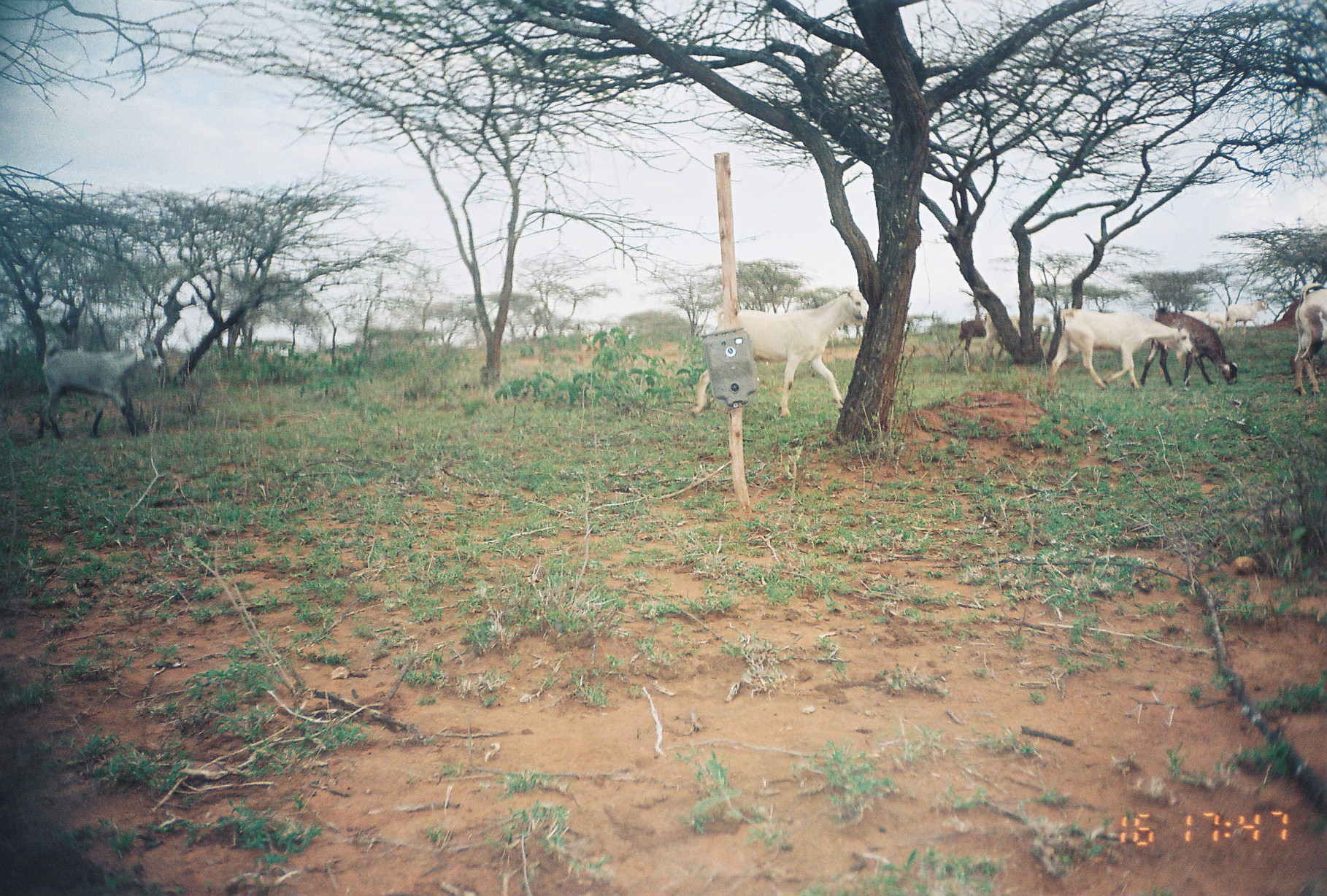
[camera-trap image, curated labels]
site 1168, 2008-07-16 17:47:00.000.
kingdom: Animalia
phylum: Chordata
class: Mammalia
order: Artiodactyla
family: Bovidae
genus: Capra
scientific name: Capra aegagrus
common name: wild goat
Capra aegagrus (wild goat), count 7.